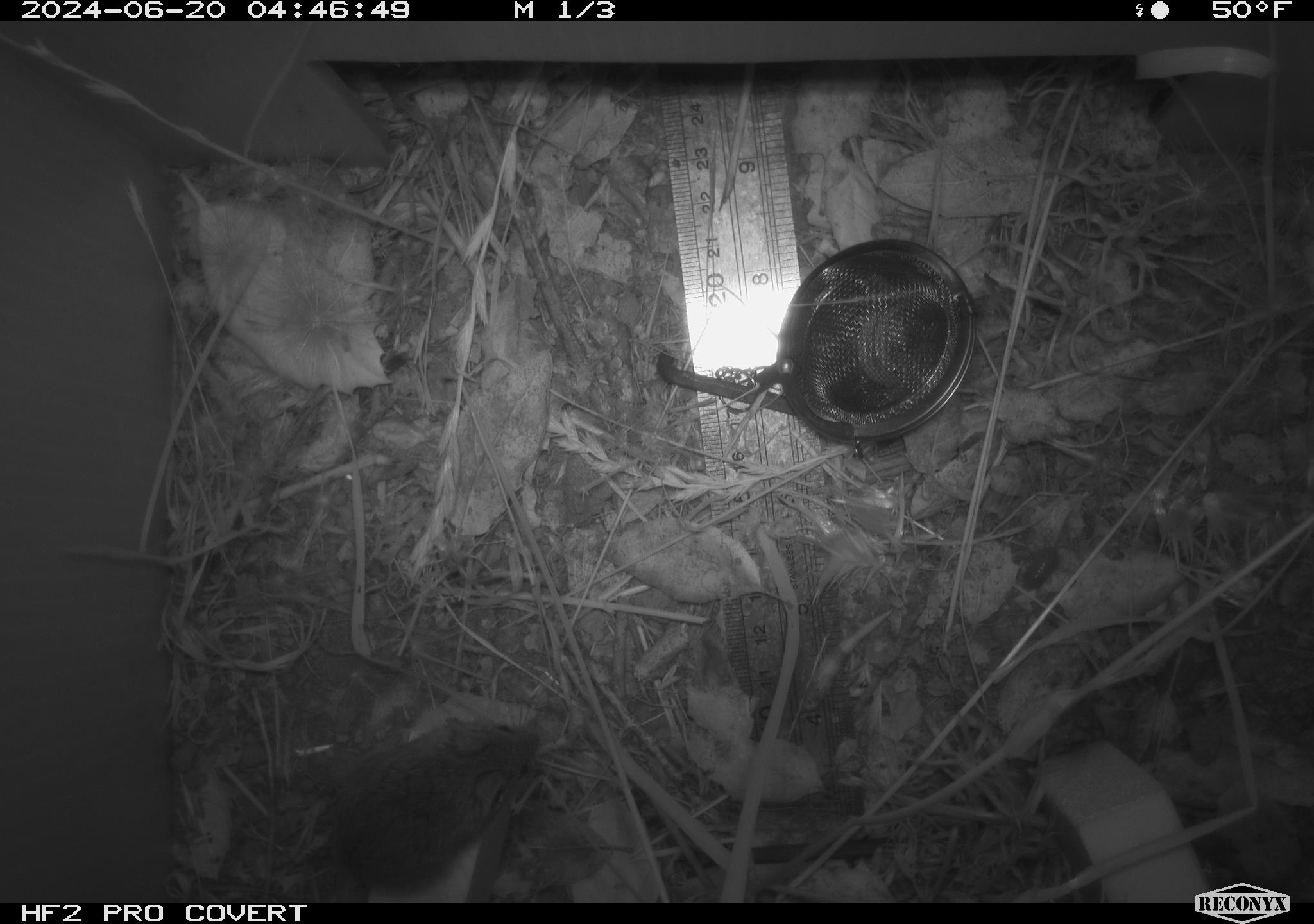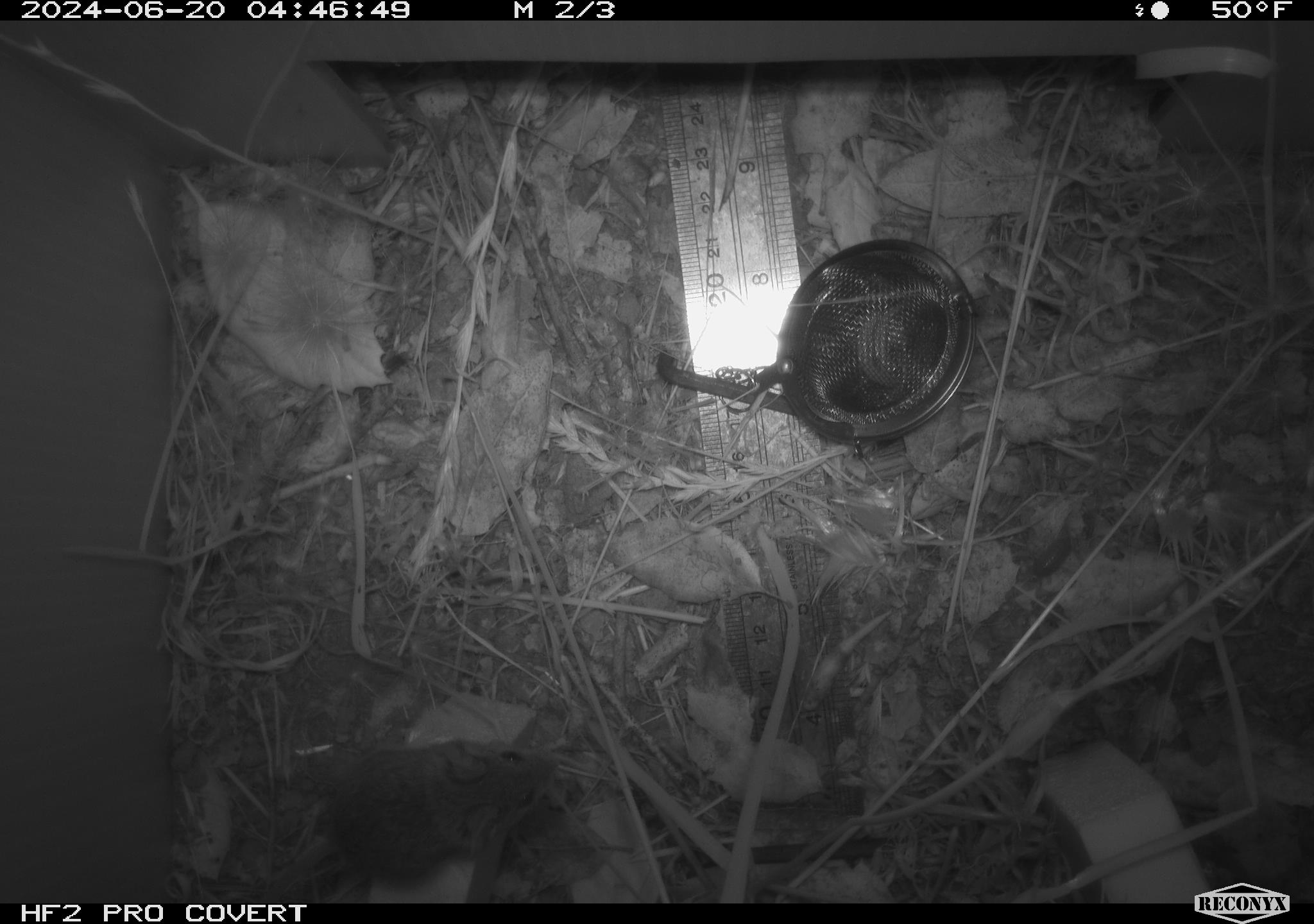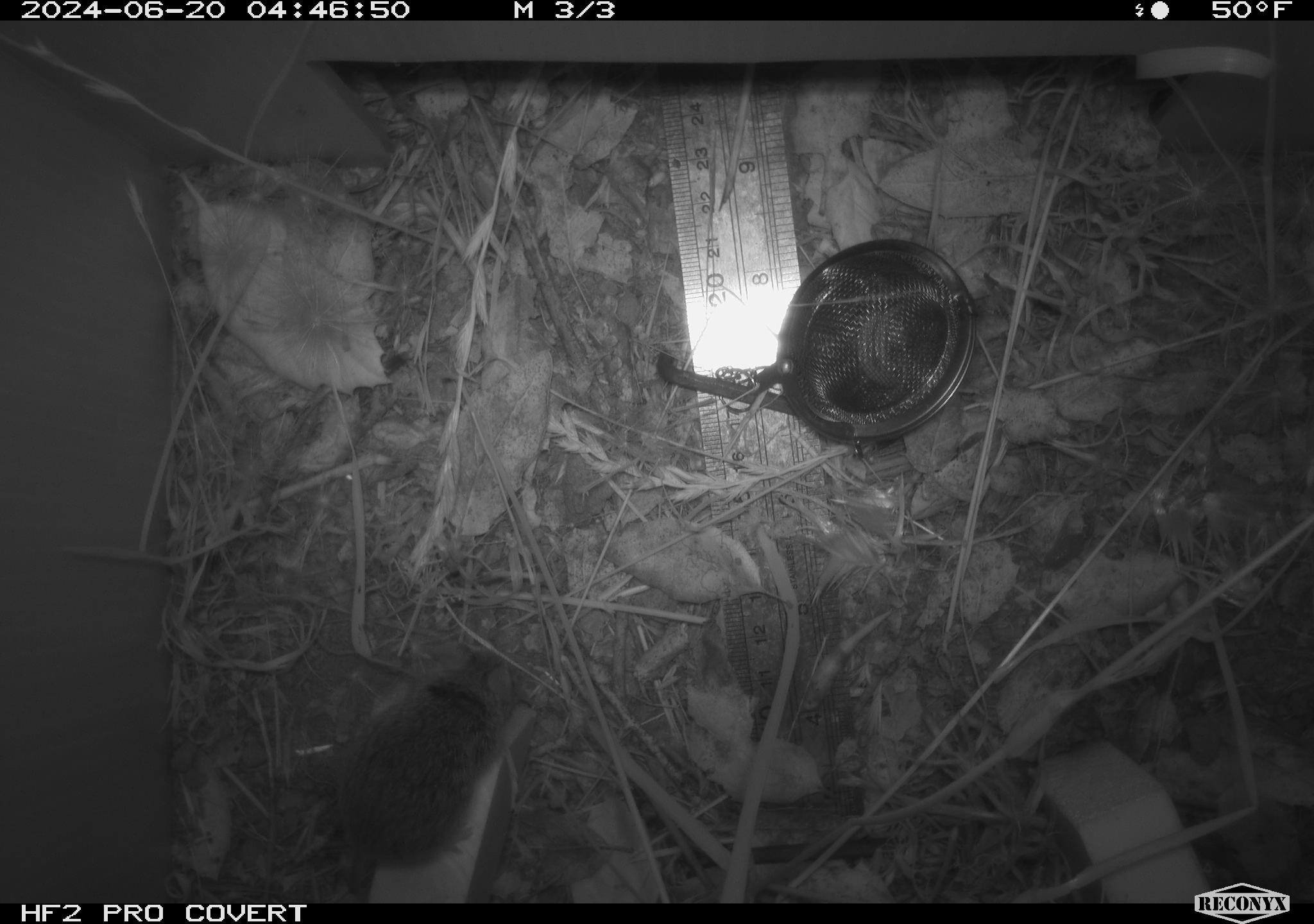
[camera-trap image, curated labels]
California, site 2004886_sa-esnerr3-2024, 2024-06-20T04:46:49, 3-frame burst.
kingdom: Animalia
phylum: Chordata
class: Mammalia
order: Rodentia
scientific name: Rodentia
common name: rodent